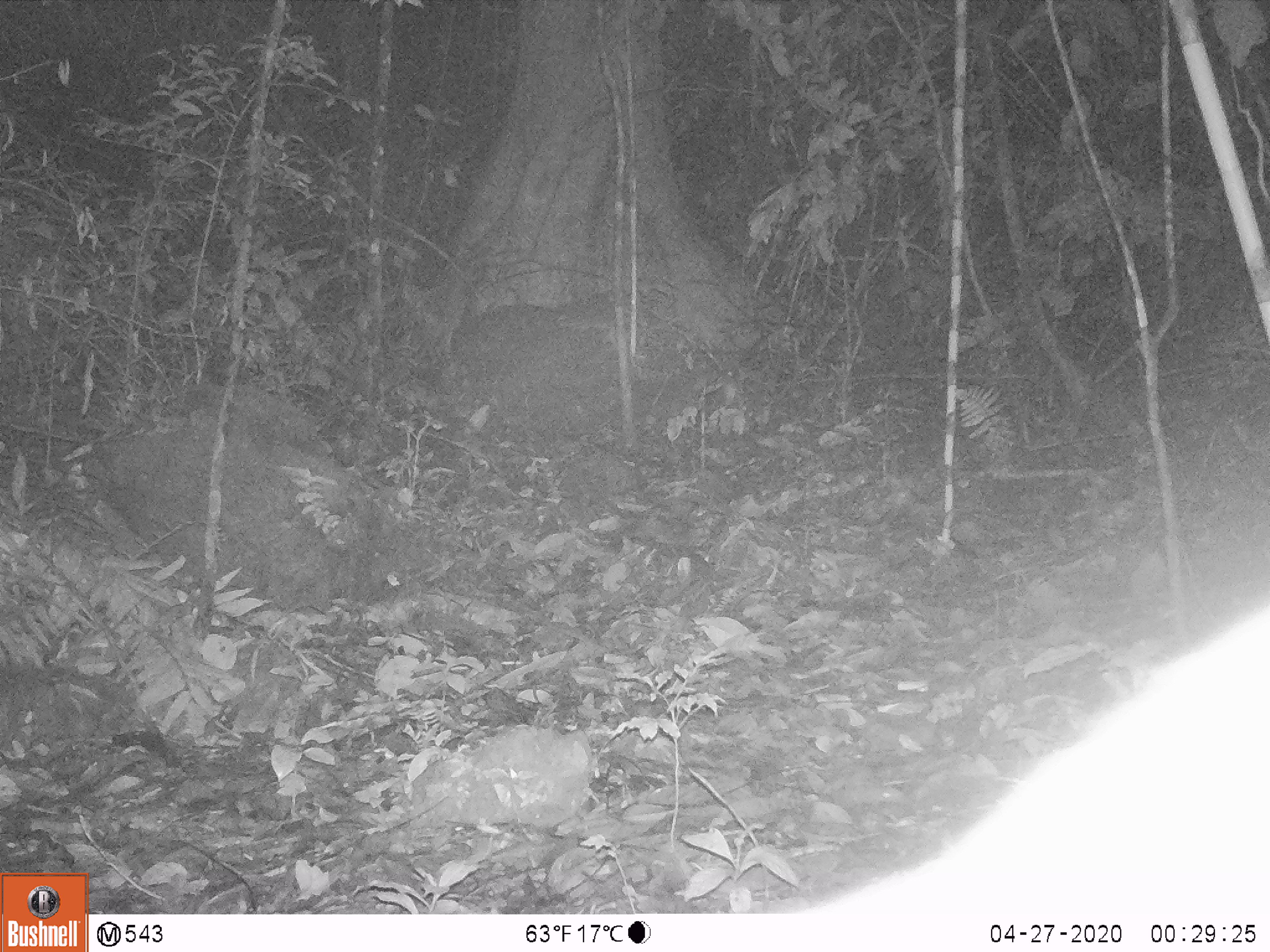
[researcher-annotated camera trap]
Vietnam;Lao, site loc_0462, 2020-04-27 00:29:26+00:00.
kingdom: Animalia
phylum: Chordata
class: Mammalia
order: Rodentia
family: Muridae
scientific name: Muridae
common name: old-world mice and rats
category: unidentified murid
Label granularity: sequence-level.